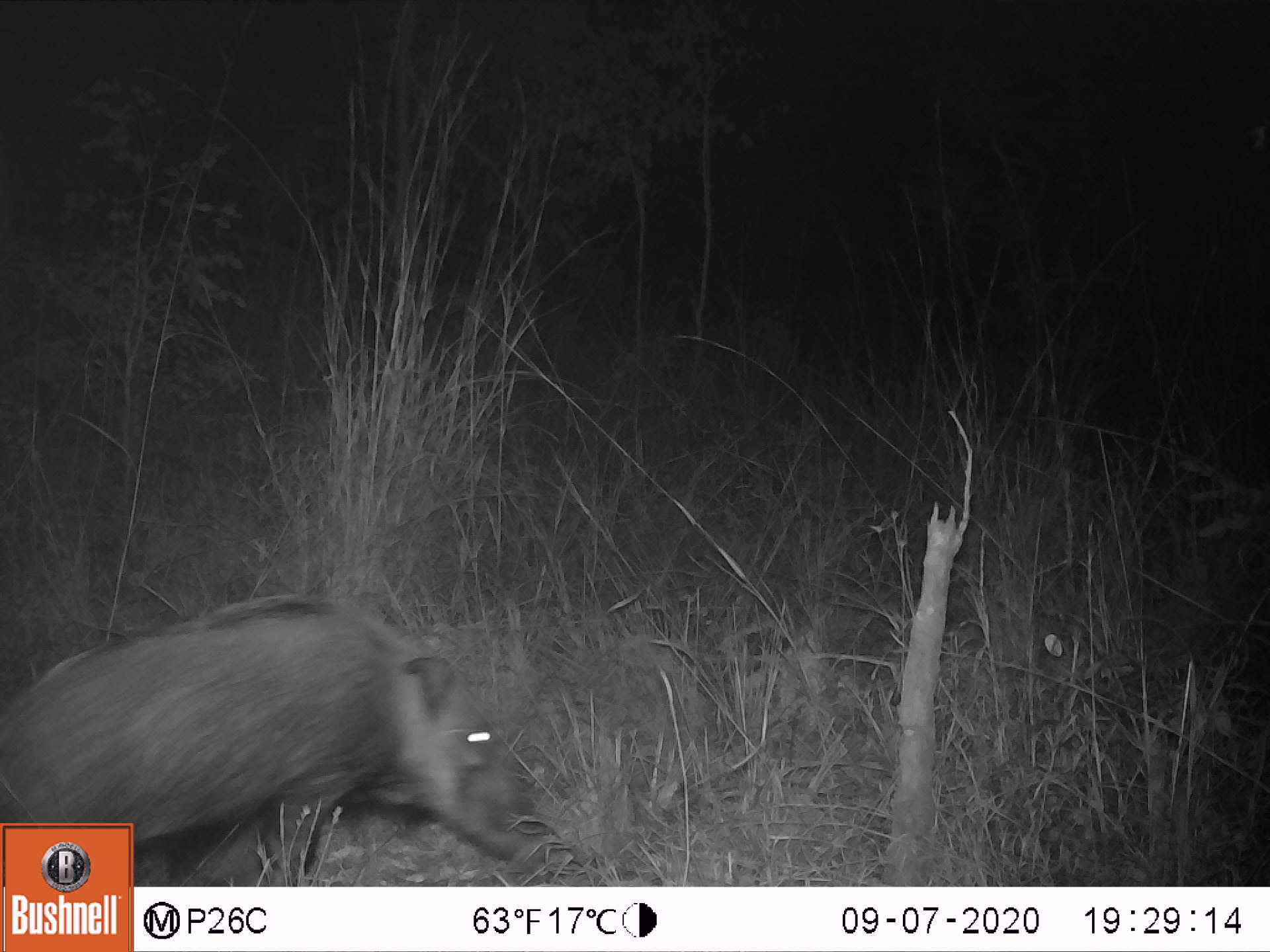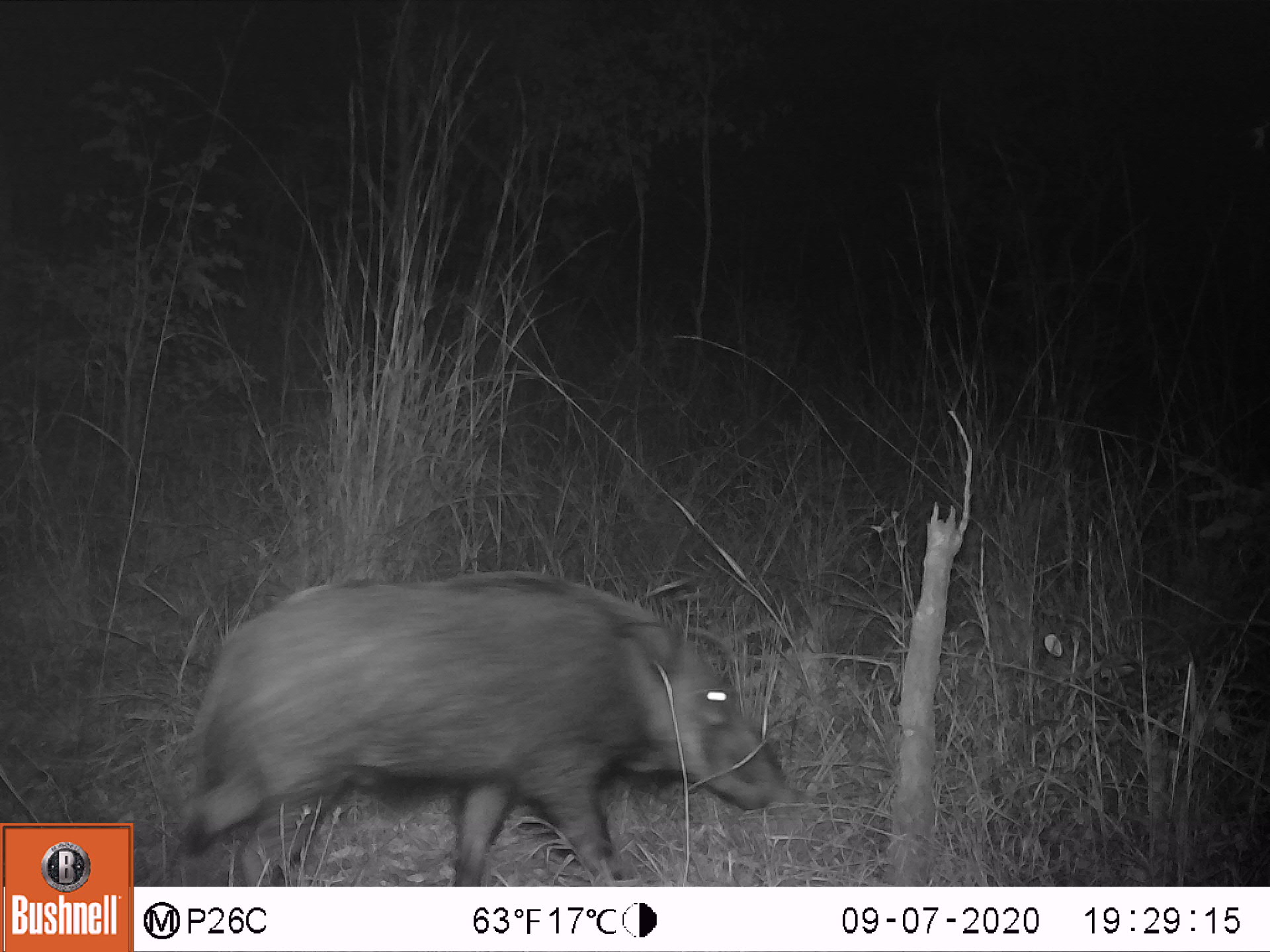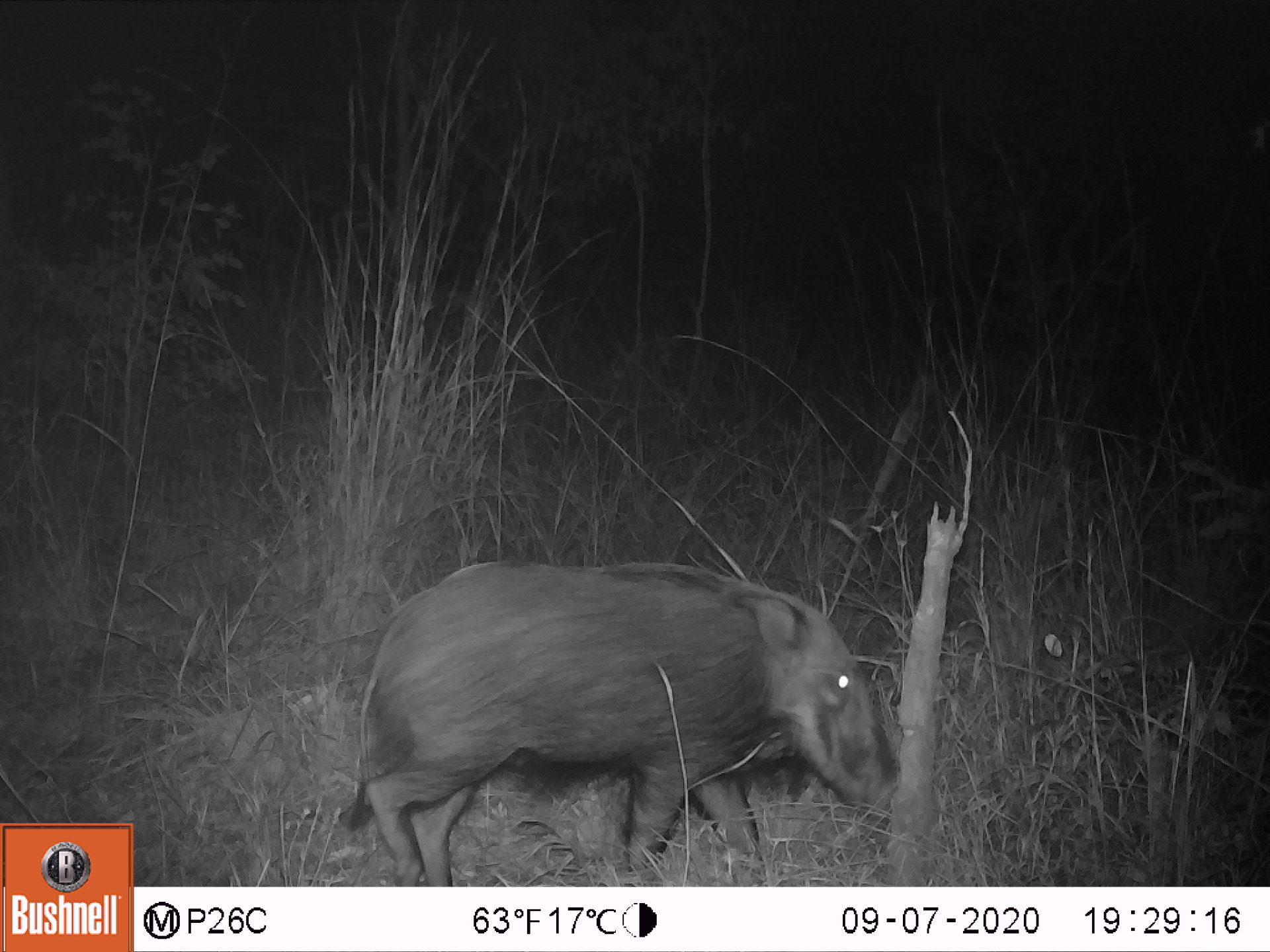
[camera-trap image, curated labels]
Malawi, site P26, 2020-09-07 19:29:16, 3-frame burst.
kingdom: Animalia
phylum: Chordata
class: Mammalia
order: Artiodactyla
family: Suidae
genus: Potamochoerus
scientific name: Potamochoerus larvatus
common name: bushpig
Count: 1.